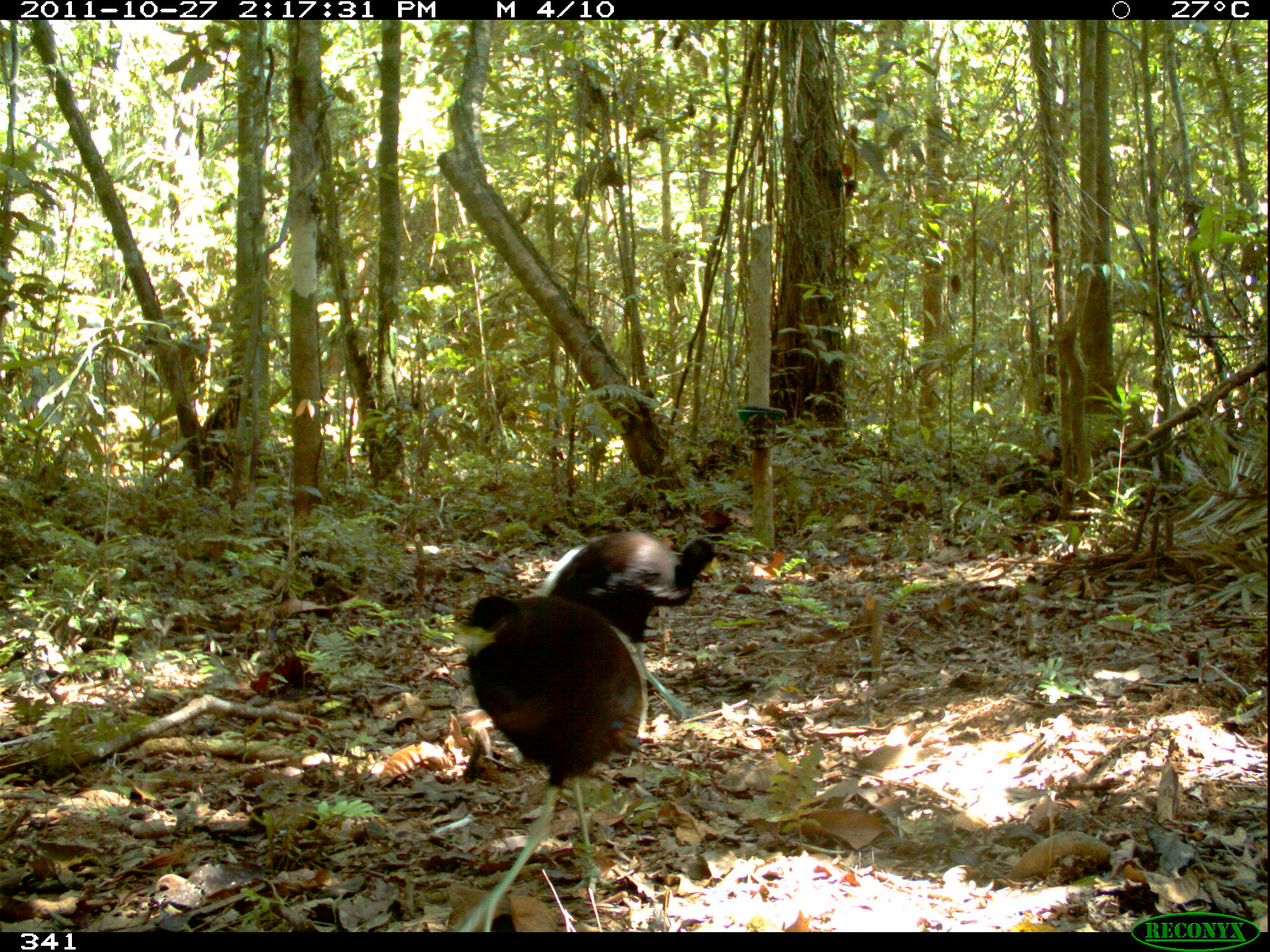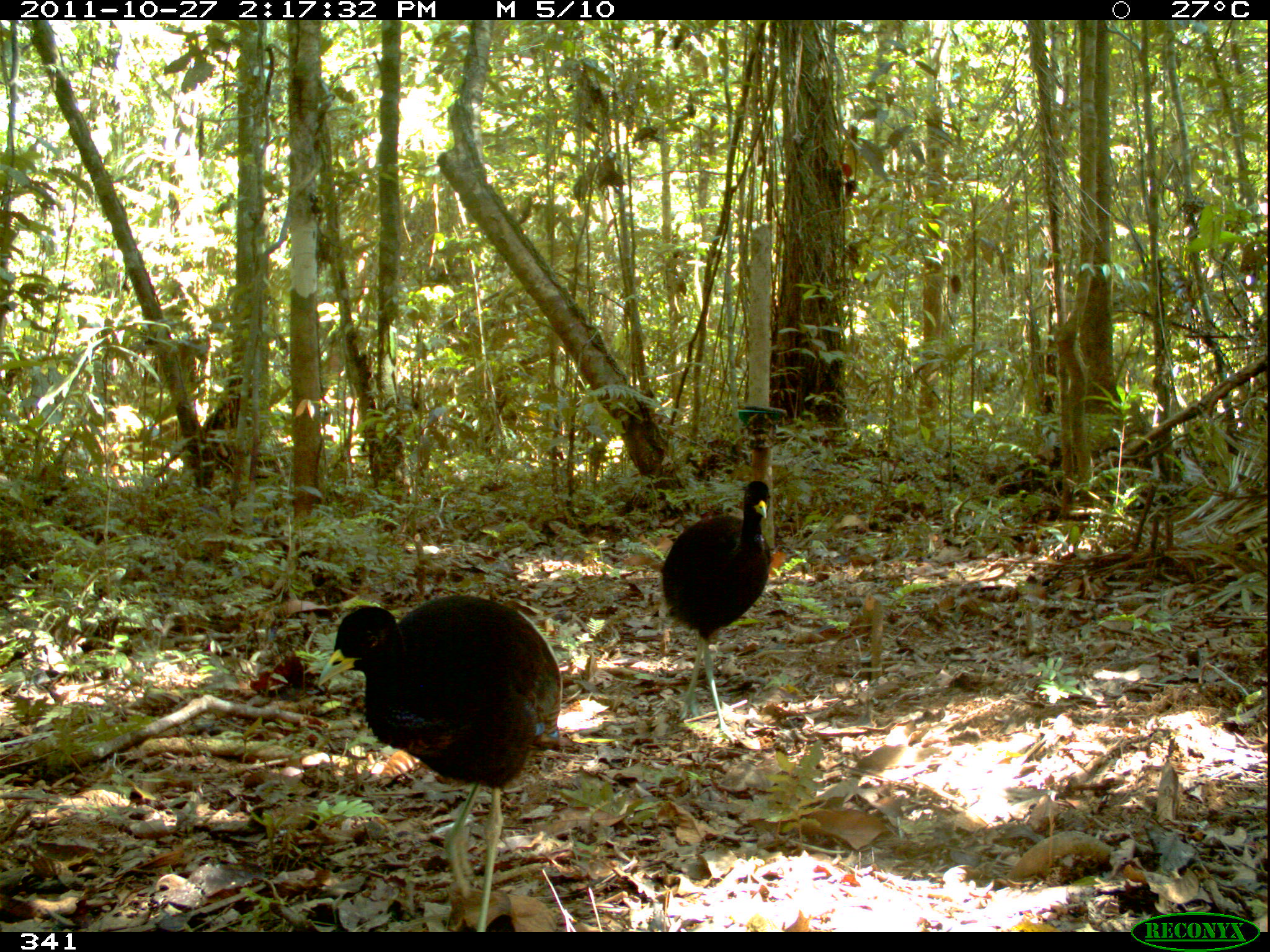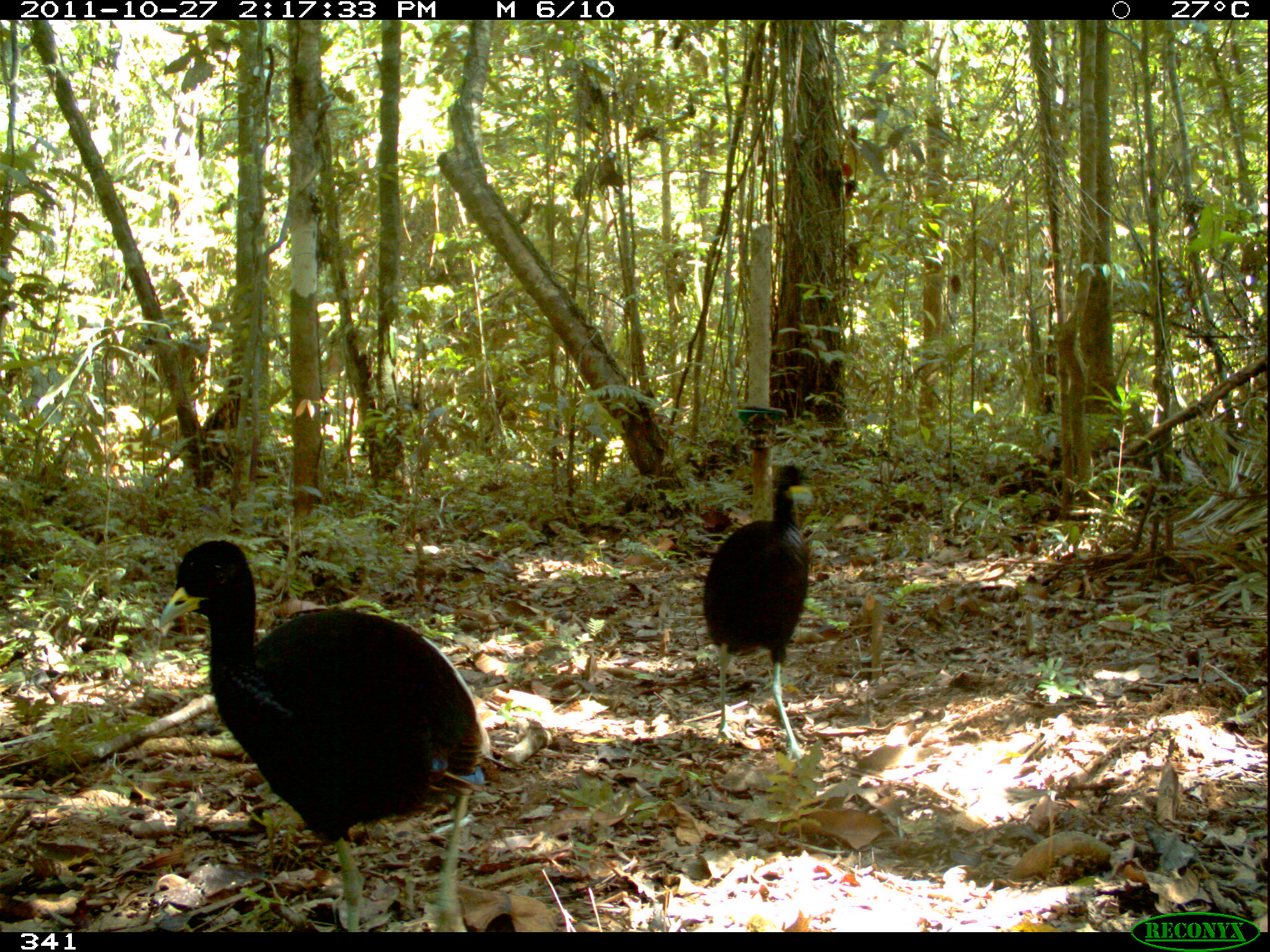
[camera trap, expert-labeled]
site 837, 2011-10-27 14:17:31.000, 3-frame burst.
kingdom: Animalia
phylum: Chordata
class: Aves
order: Gruiformes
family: Psophiidae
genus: Psophia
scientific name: Psophia leucoptera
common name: pale-winged trumpeter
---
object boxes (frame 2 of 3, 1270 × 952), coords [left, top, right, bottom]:
psophia leucoptera: [314, 592, 561, 932]; [657, 476, 774, 746]